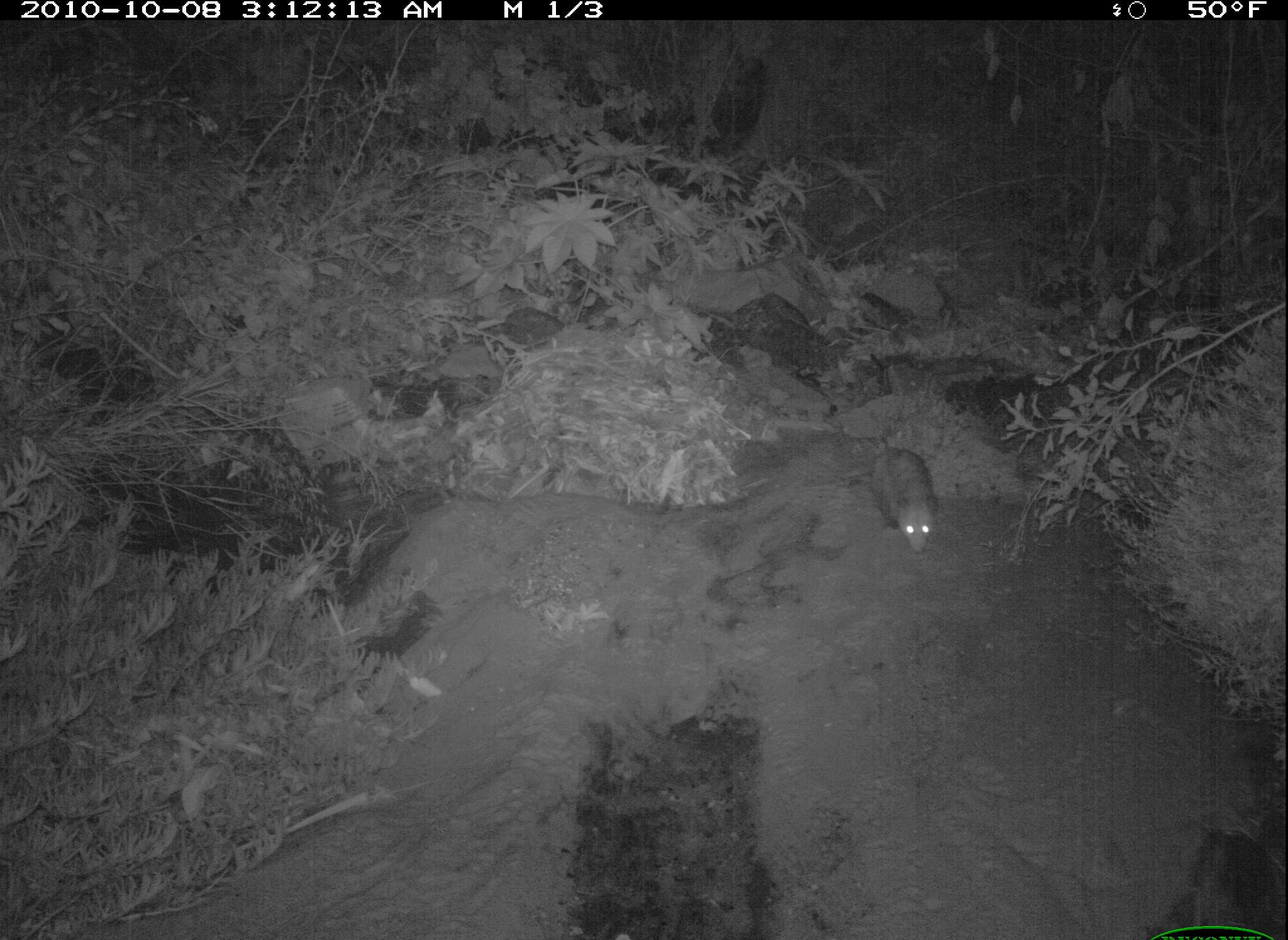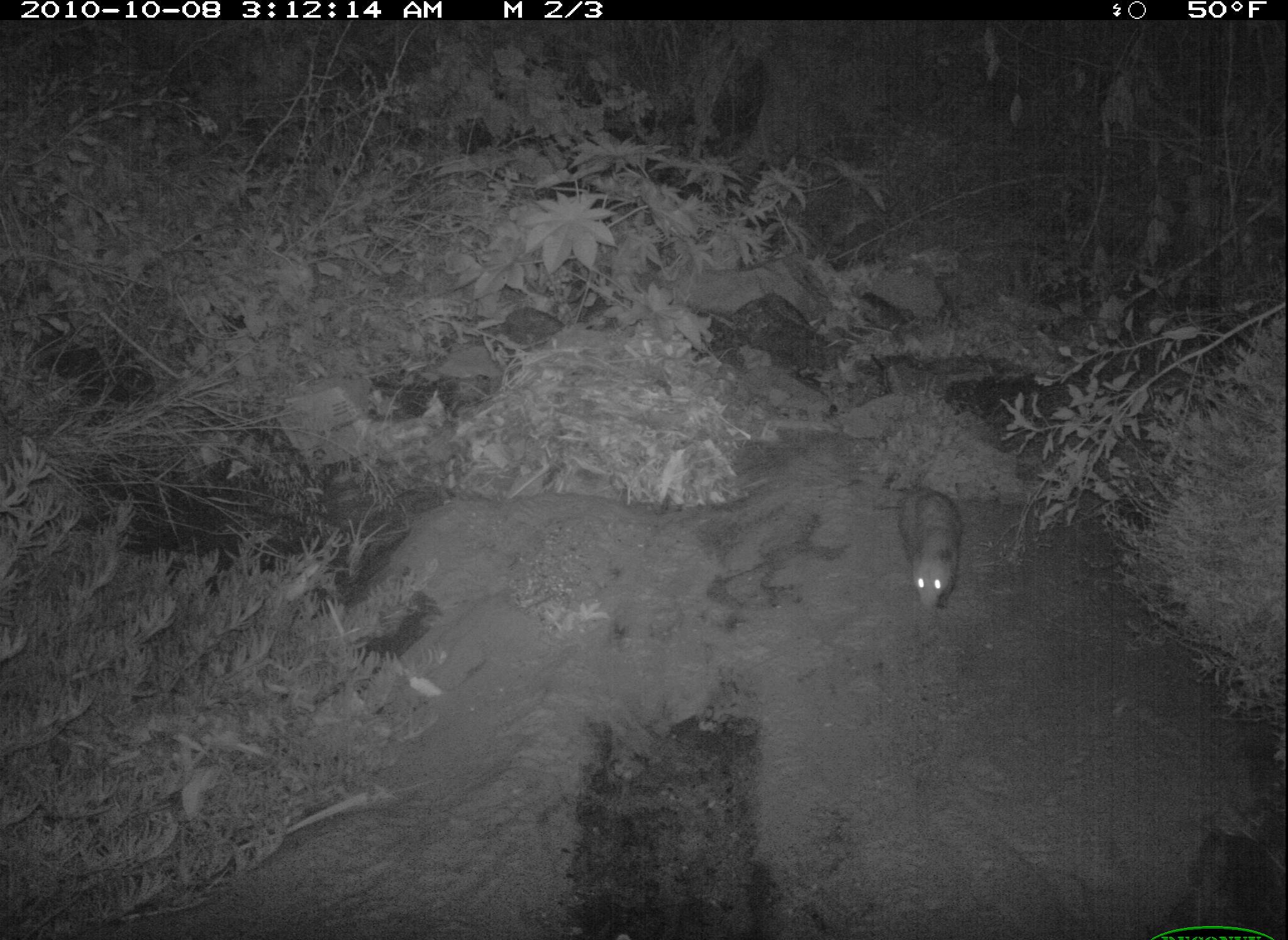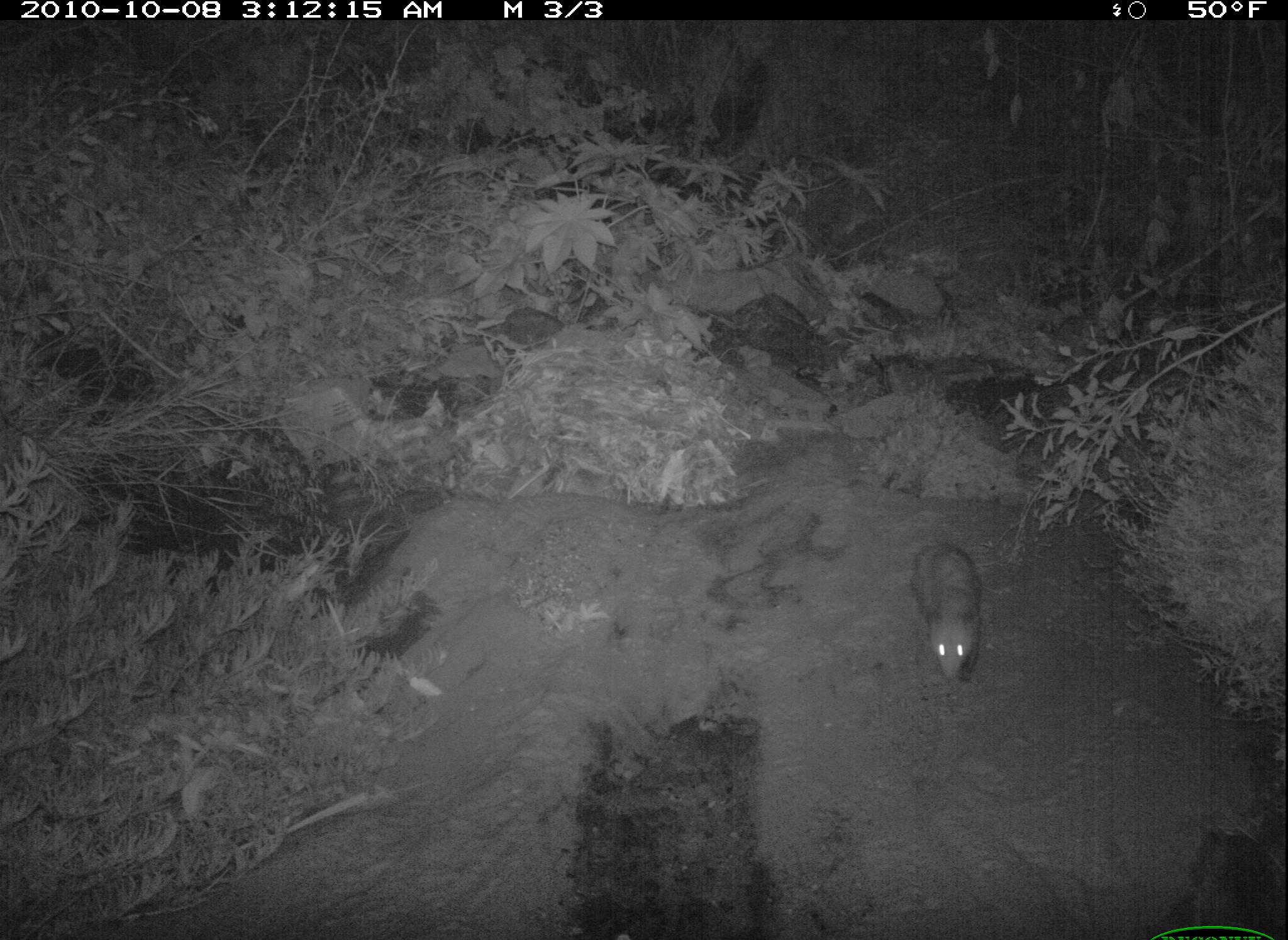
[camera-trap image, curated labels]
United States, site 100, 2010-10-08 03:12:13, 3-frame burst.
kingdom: Animalia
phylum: Chordata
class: Mammalia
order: Didelphimorphia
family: Didelphidae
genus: Didelphis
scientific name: Didelphis virginiana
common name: virginia opossum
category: opossum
Opossum (virginia opossum) (Didelphis virginiana).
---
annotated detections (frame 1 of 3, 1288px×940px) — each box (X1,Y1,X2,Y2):
opossum: (844,409,948,572)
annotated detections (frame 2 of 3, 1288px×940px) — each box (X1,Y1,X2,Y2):
opossum: (886,478,974,625)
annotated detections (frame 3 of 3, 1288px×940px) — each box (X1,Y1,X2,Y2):
opossum: (892,527,1016,710)